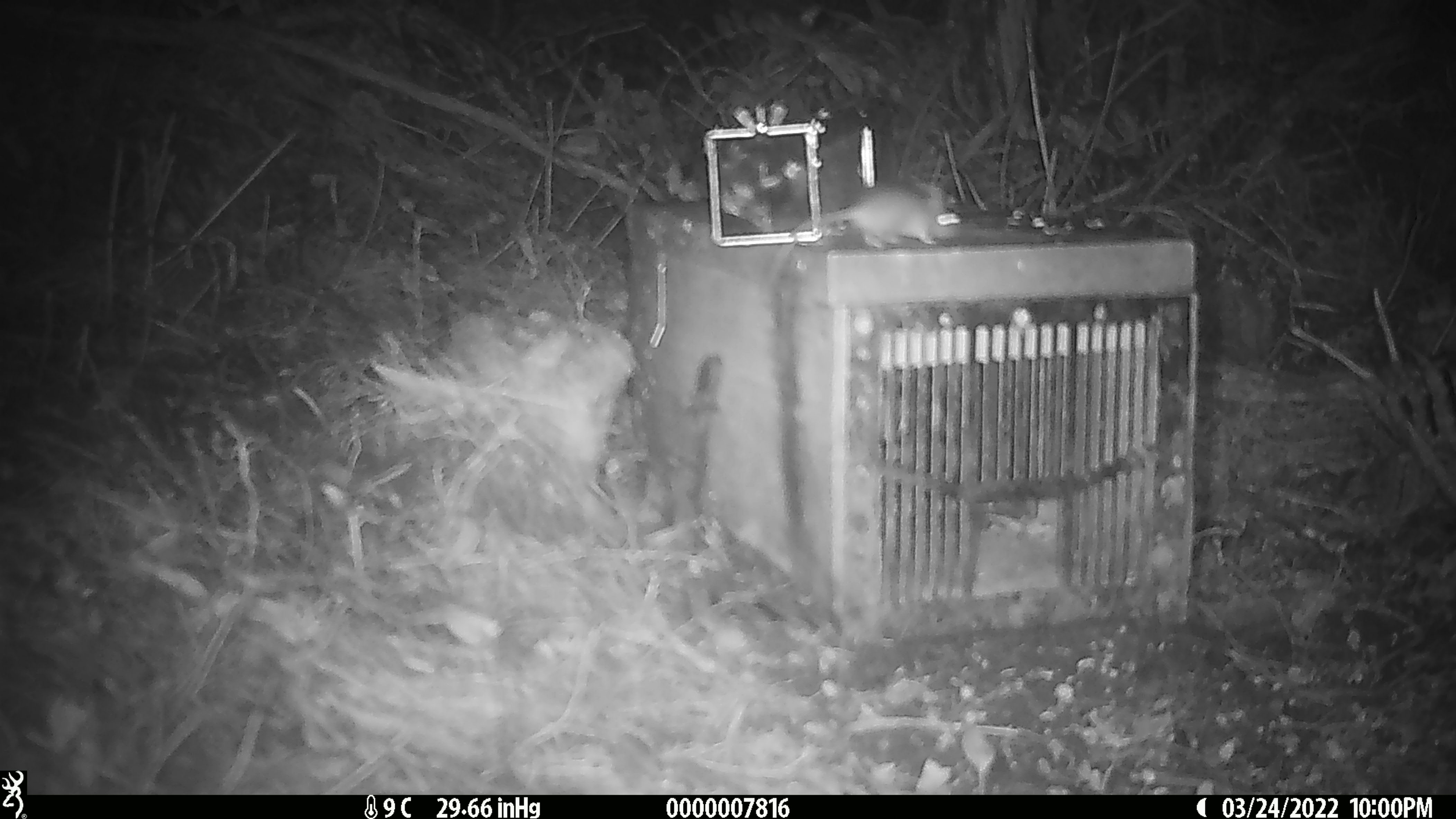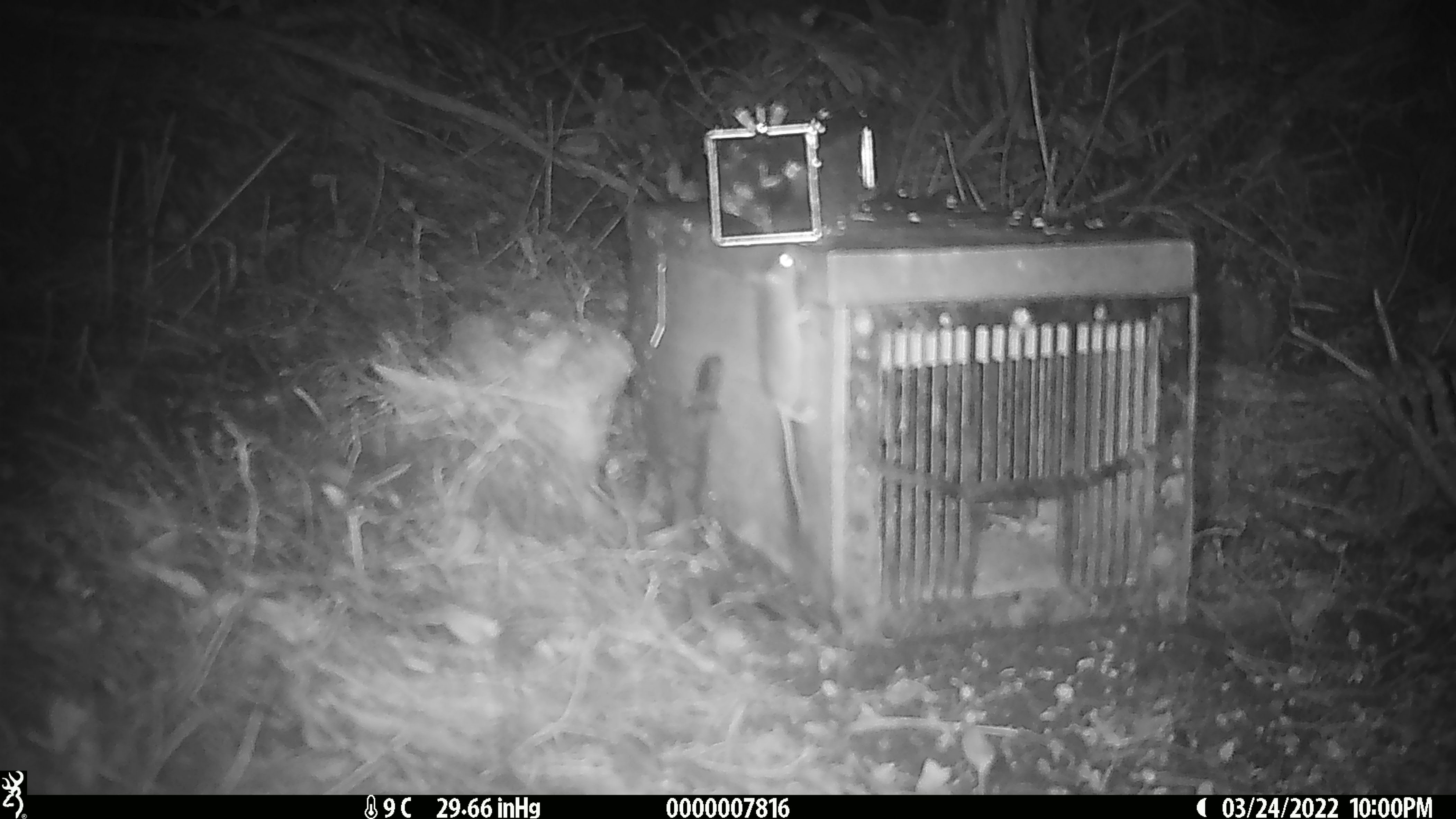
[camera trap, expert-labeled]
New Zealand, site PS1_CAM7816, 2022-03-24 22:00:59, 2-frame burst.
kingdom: Animalia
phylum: Chordata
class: Mammalia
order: Rodentia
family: Muridae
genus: Mus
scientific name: Mus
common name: mouse